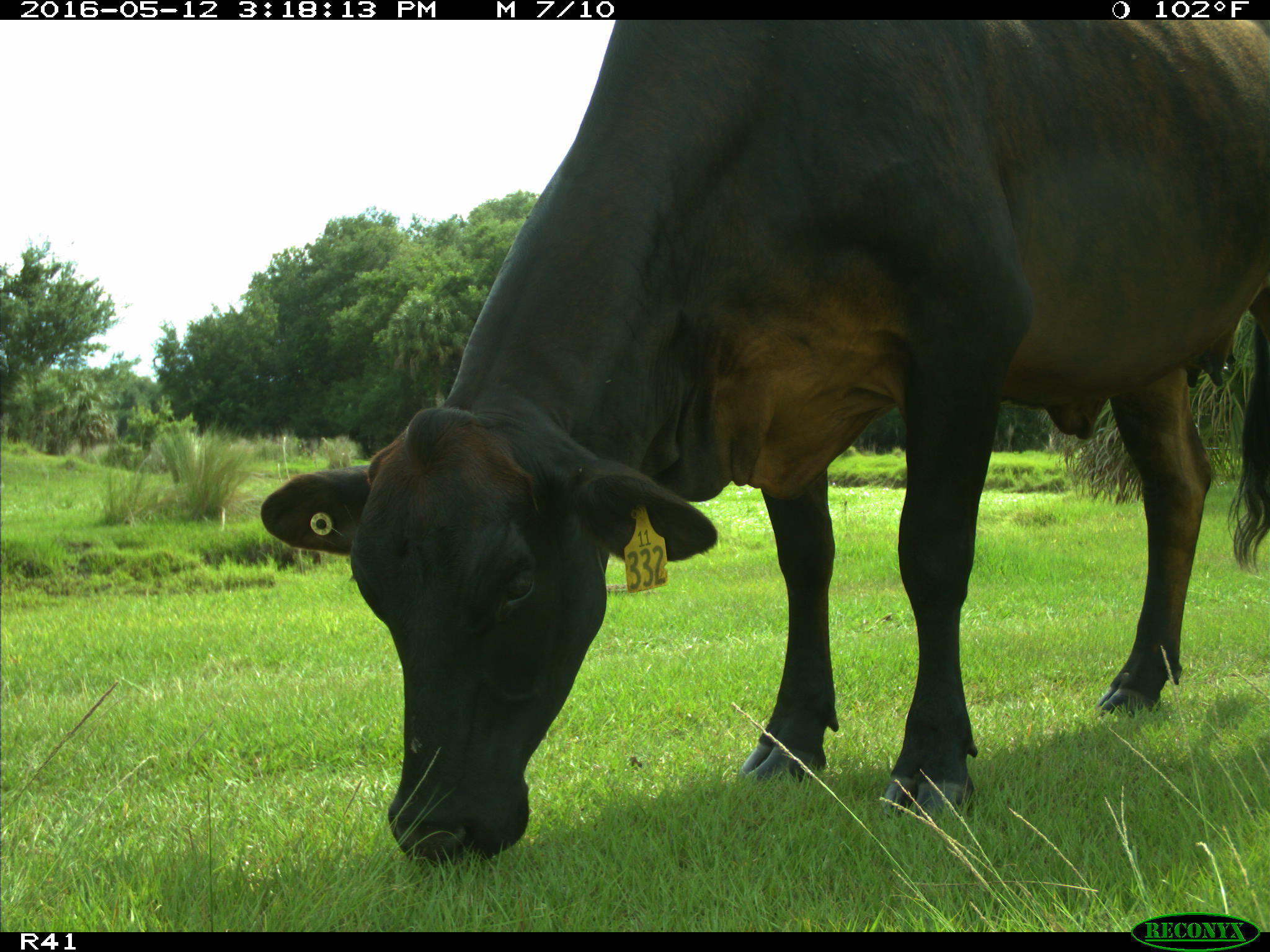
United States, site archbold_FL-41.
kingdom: Animalia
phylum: Chordata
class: Mammalia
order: Artiodactyla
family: Bovidae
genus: Bos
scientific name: Bos taurus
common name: domestic cow